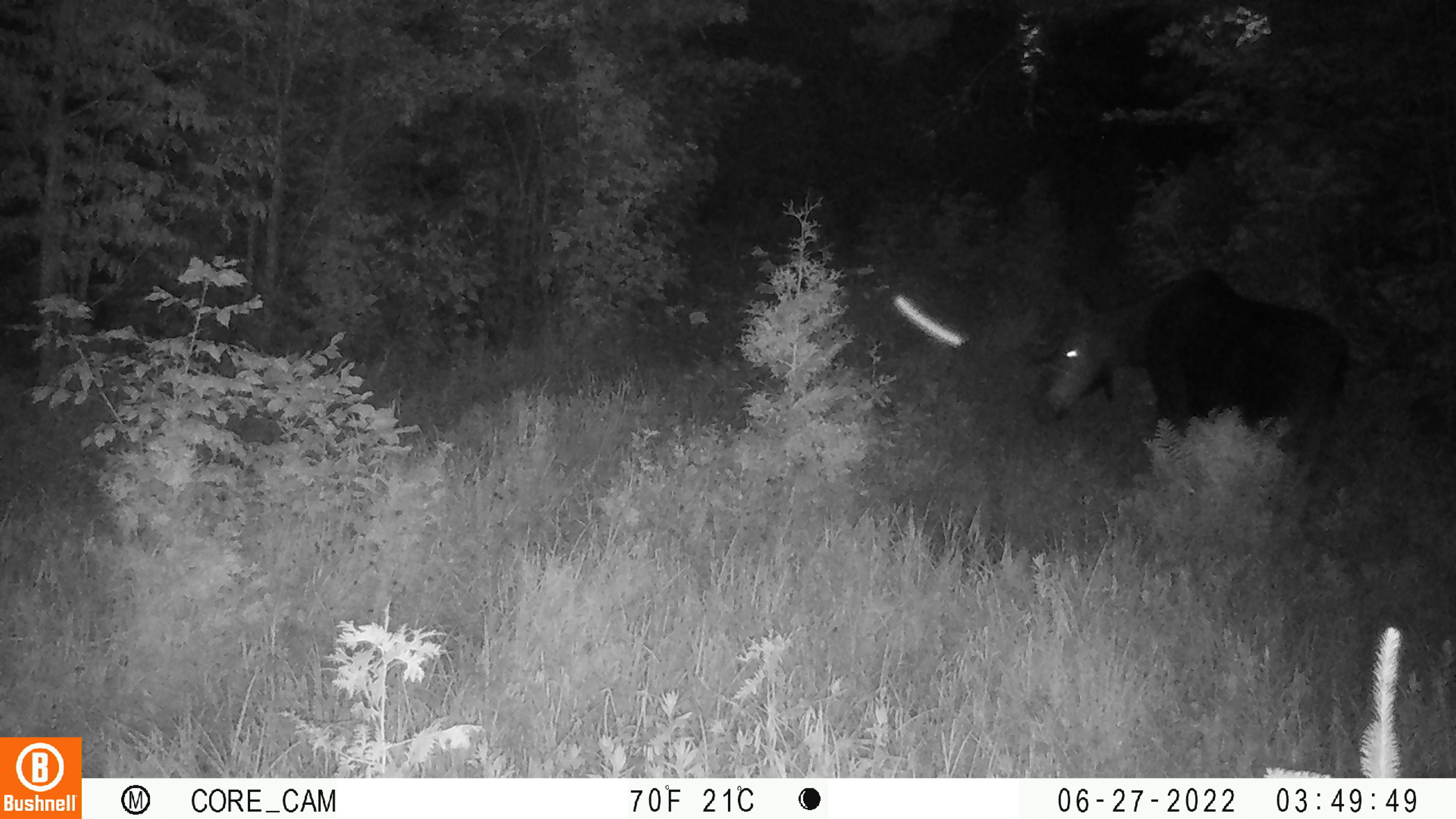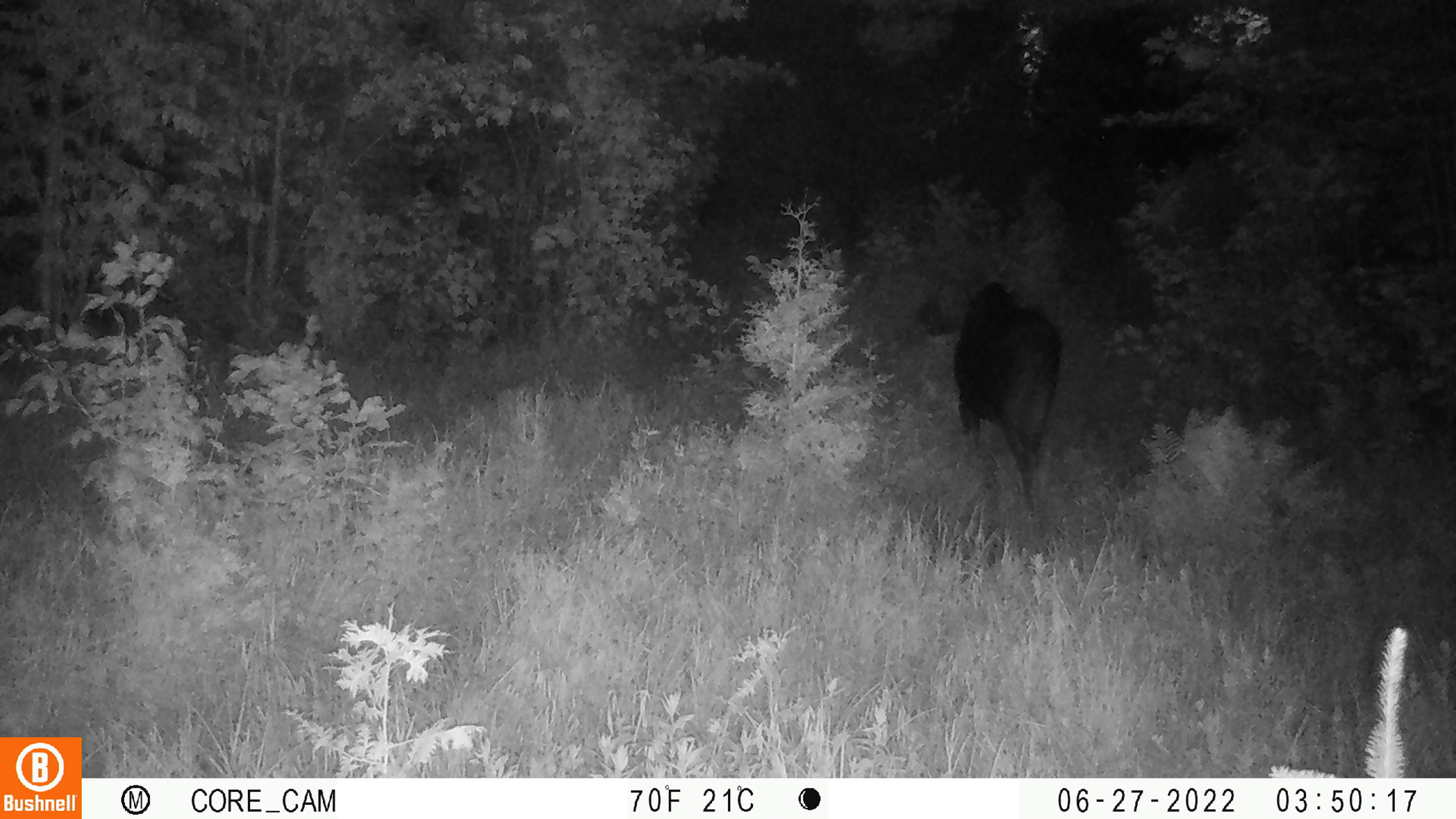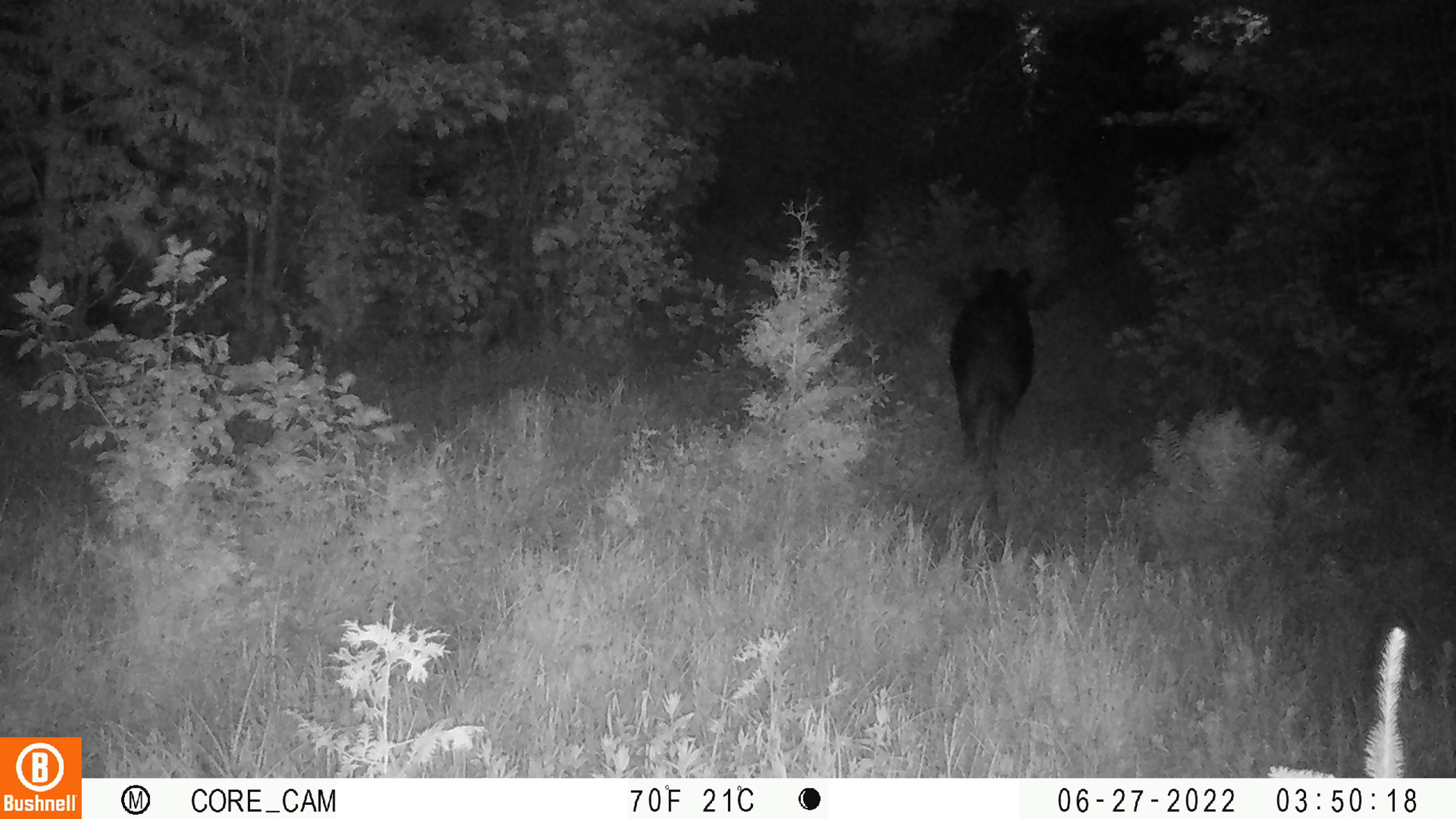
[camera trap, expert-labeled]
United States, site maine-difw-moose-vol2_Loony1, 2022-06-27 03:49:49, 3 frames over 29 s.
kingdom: Animalia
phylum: Chordata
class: Mammalia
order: Artiodactyla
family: Cervidae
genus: Alces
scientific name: Alces alces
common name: moose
Moose (Alces alces).